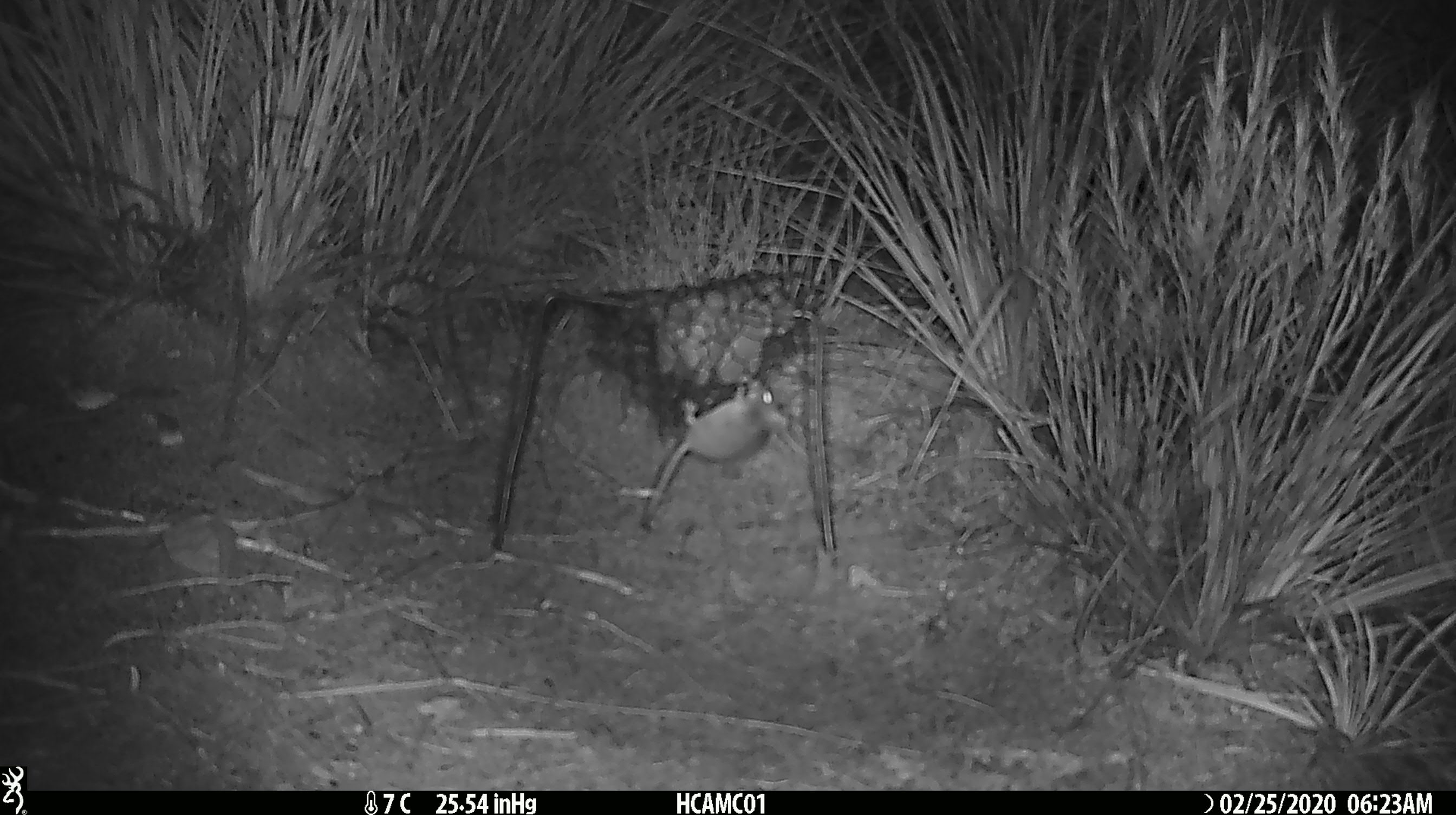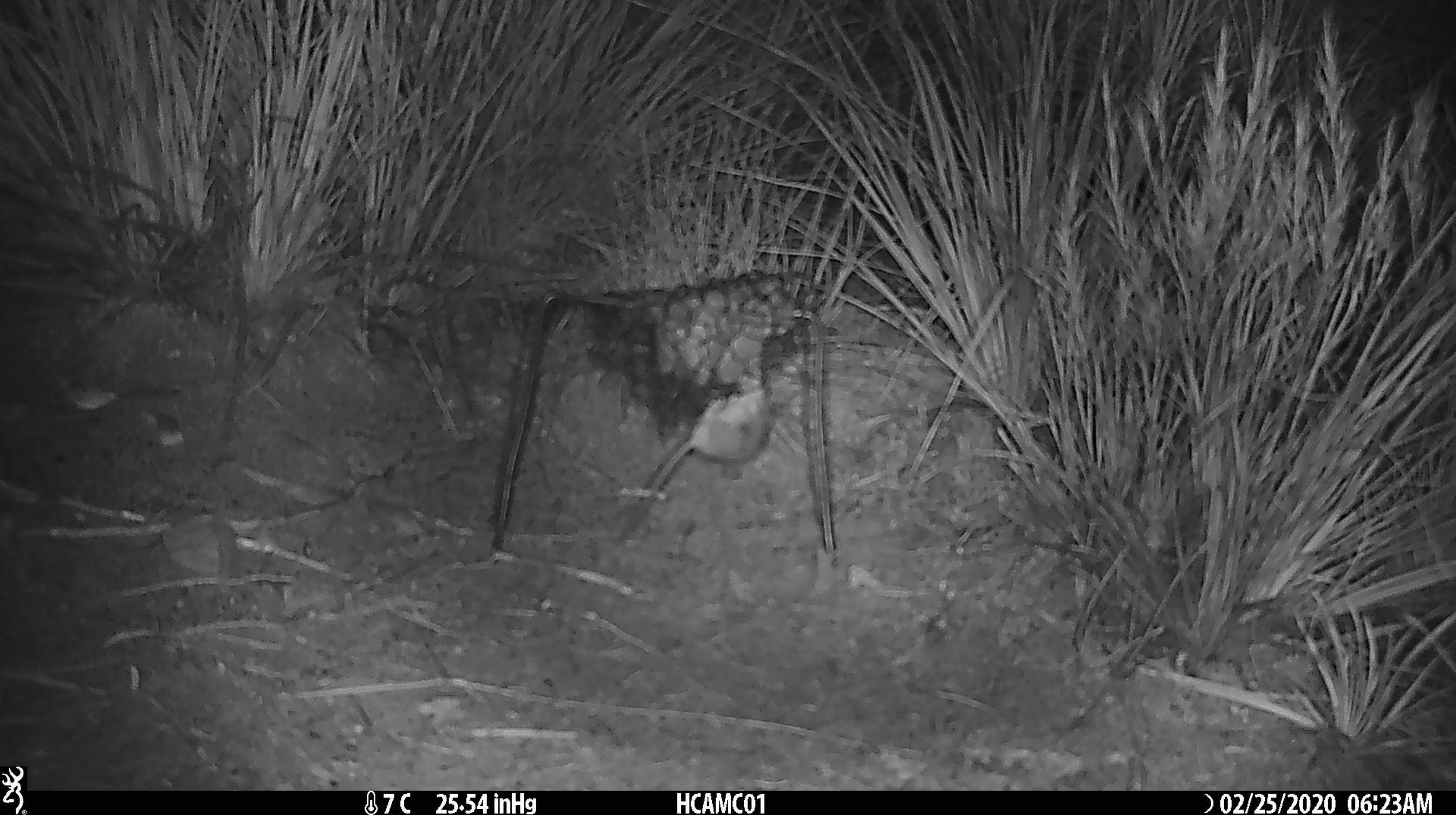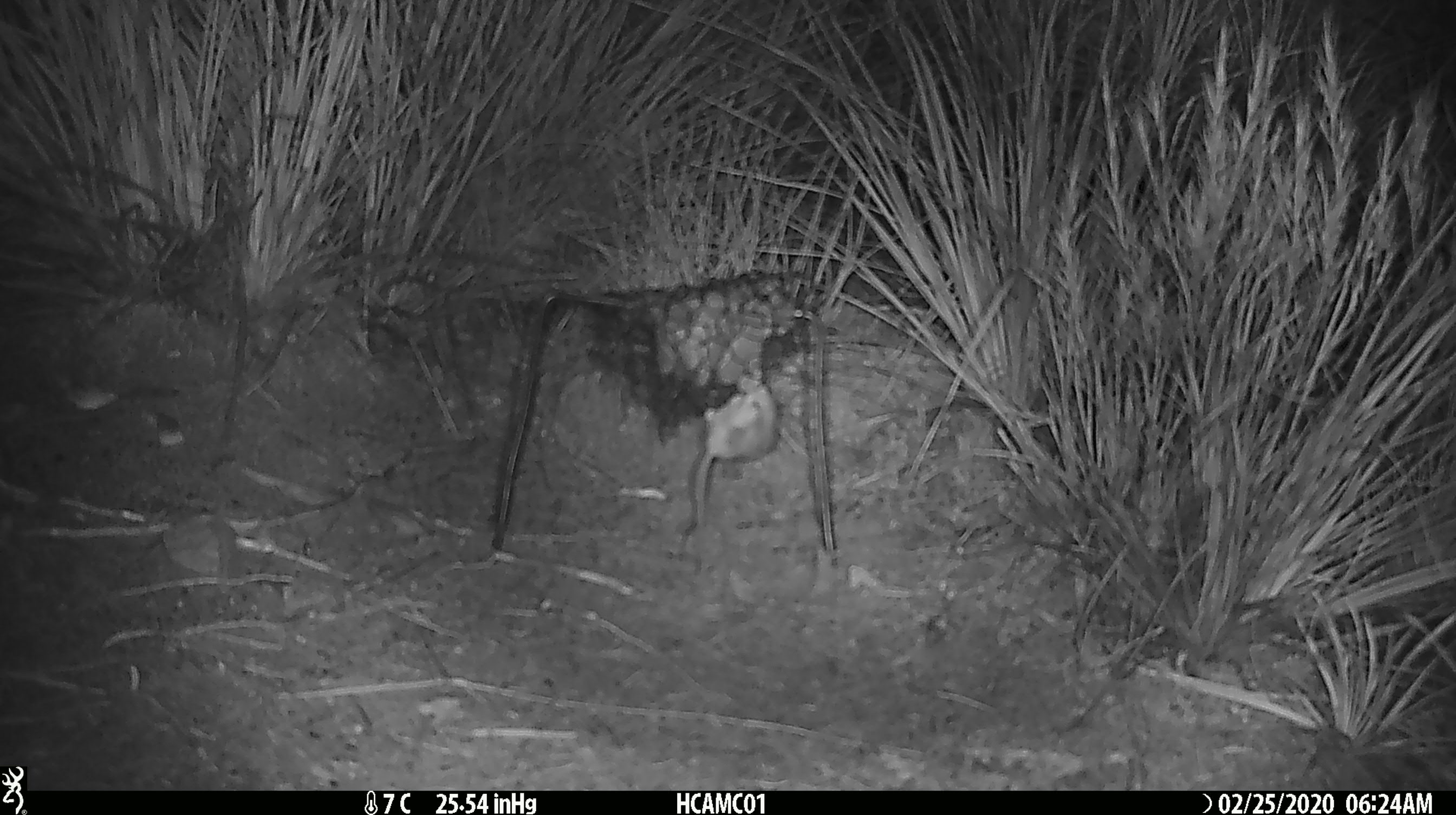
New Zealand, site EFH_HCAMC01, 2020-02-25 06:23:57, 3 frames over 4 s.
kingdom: Animalia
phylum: Chordata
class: Mammalia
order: Rodentia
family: Muridae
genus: Mus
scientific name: Mus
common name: mouse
Mouse (Mus).